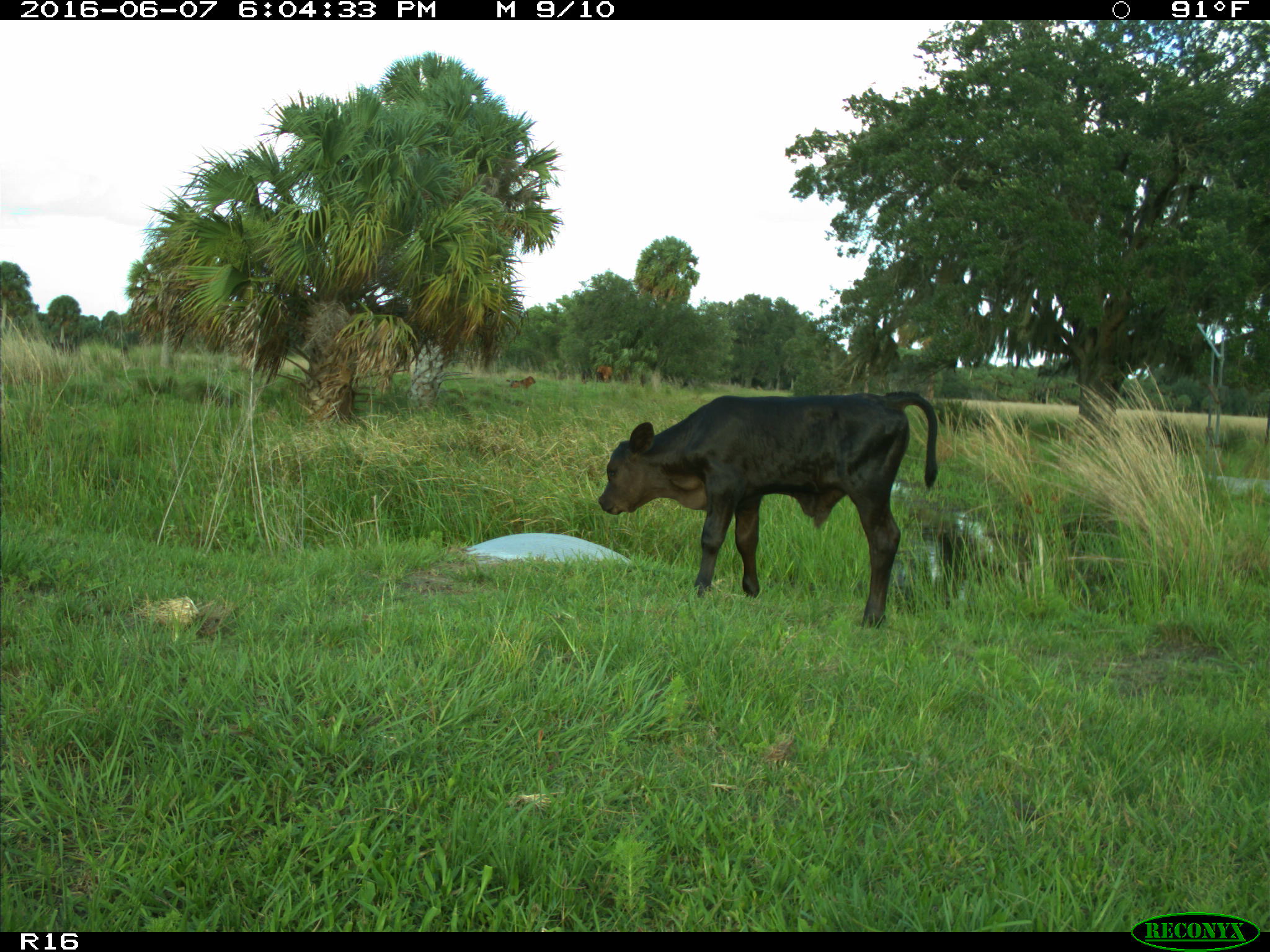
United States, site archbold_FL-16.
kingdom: Animalia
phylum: Chordata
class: Mammalia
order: Artiodactyla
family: Bovidae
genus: Bos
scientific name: Bos taurus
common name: domestic cow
Bos taurus (domestic cow).